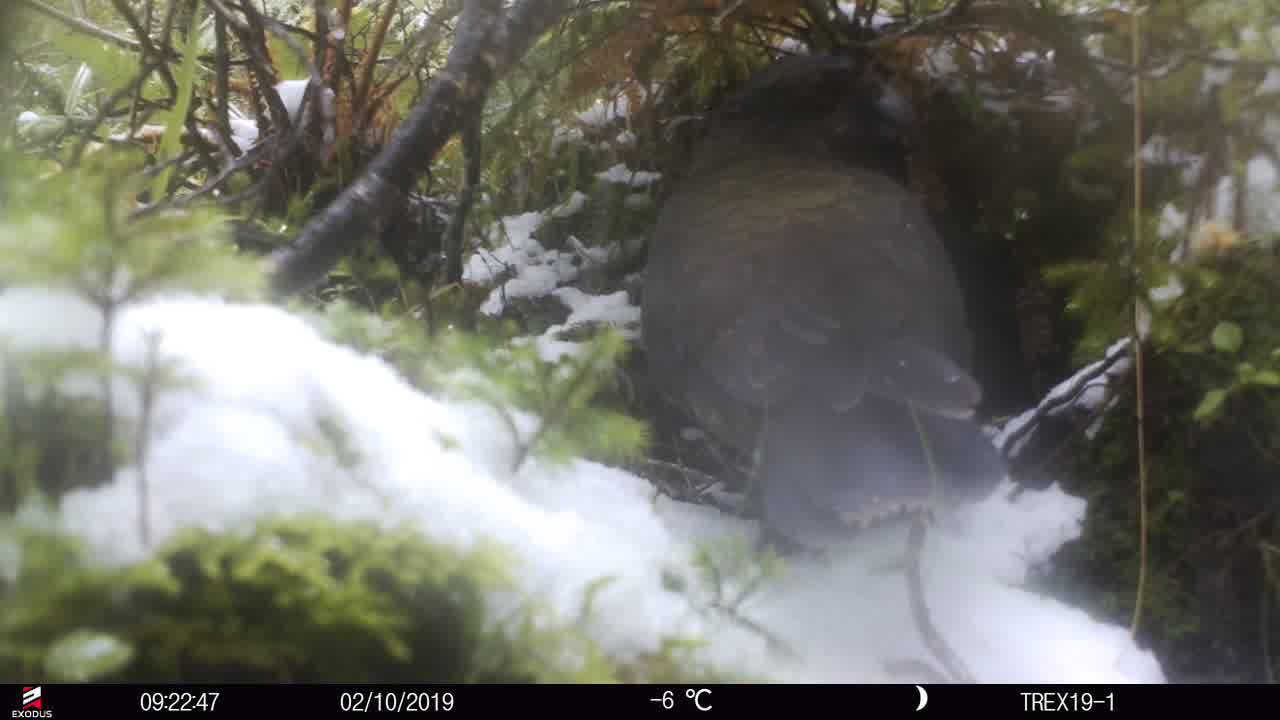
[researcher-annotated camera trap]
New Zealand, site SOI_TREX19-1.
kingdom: Animalia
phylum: Chordata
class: Aves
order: Psittaciformes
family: Strigopidae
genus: Nestor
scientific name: Nestor notabilis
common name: kea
Kea (Nestor notabilis).